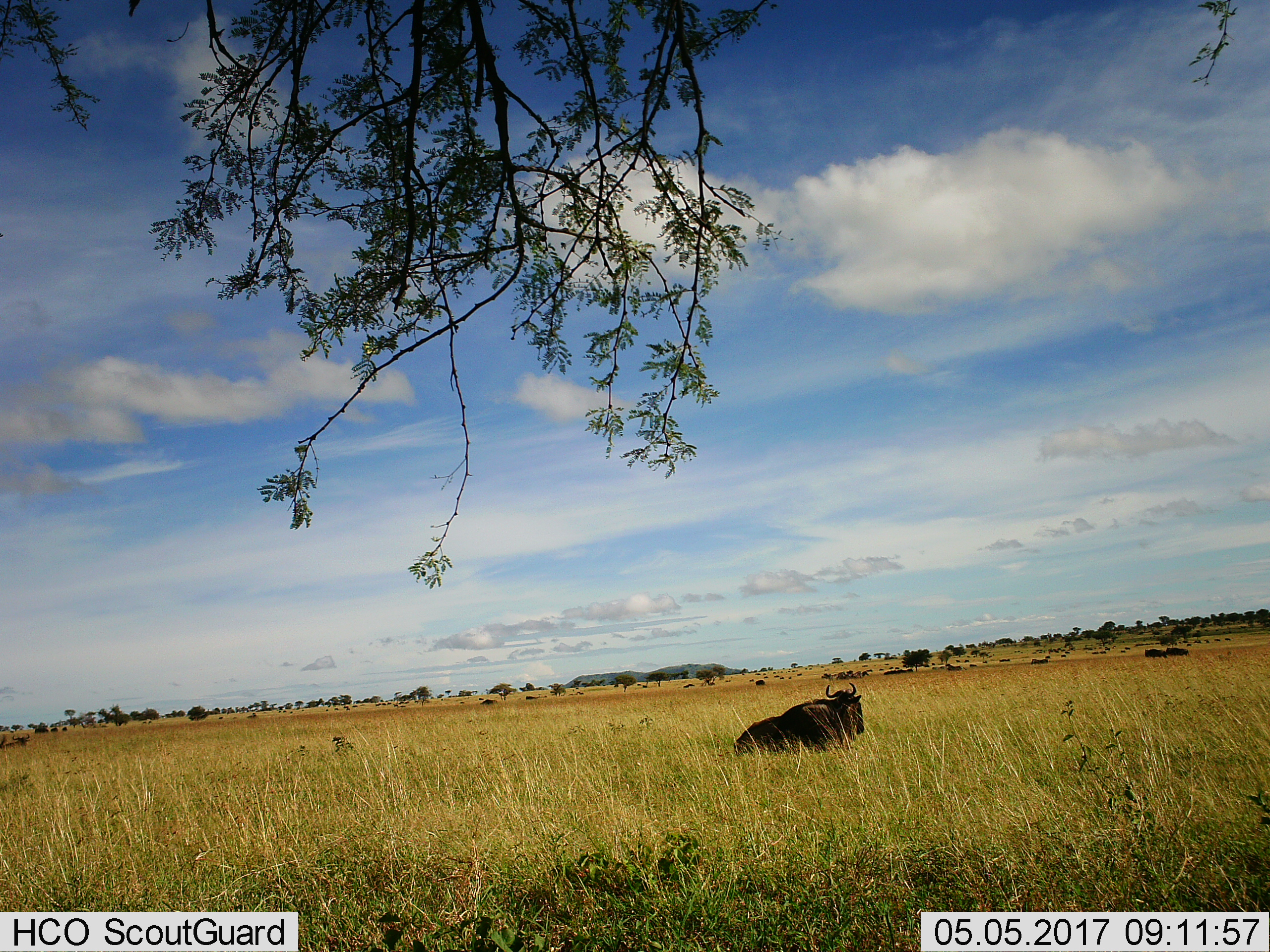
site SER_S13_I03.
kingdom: Animalia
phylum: Chordata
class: Mammalia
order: Artiodactyla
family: Bovidae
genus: Connochaetes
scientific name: Connochaetes taurinus taurinus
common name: blue wildebeest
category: wildebeestblue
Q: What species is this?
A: Wildebeestblue (blue wildebeest) (Connochaetes taurinus taurinus).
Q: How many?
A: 1.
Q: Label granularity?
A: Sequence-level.